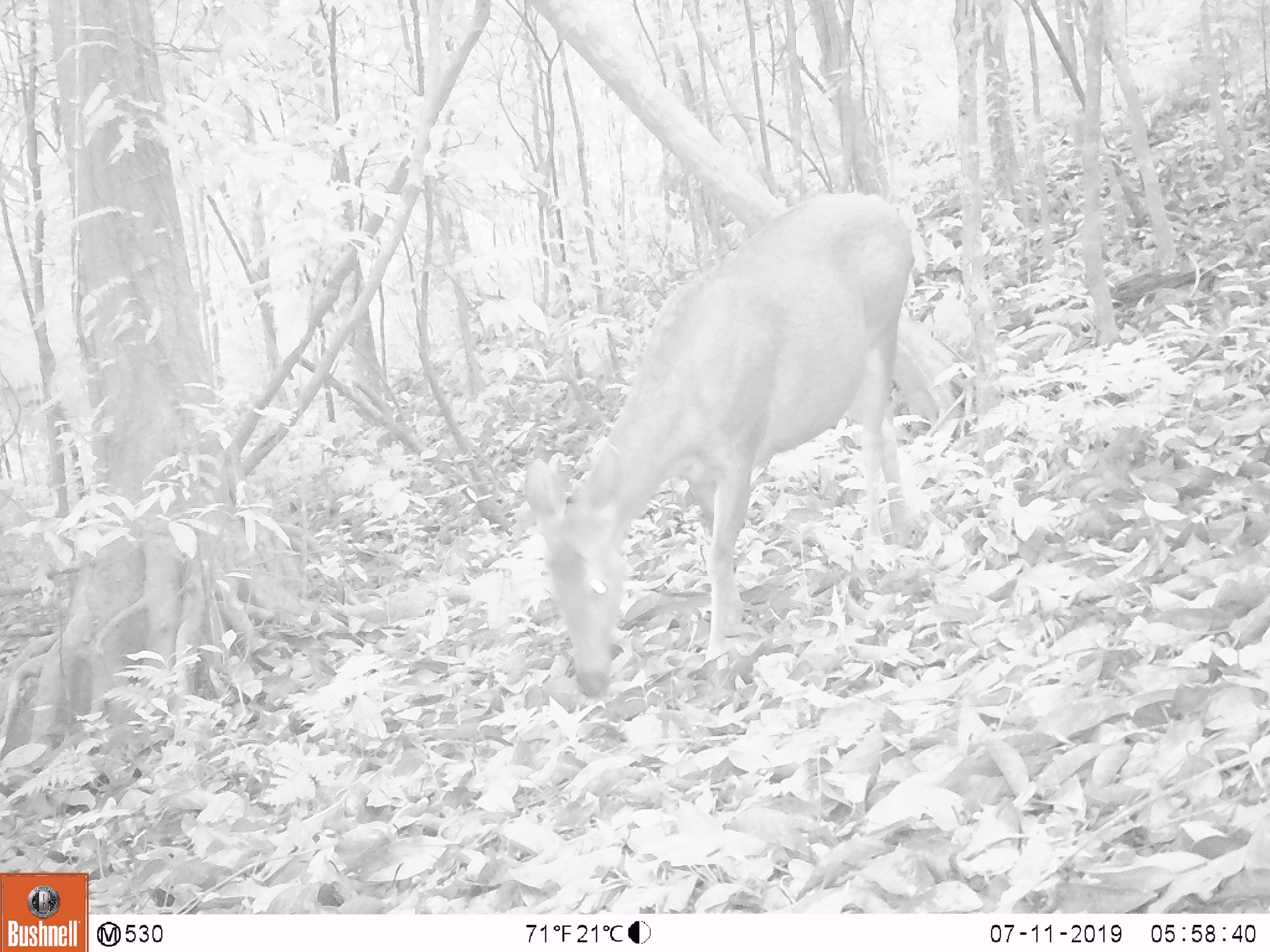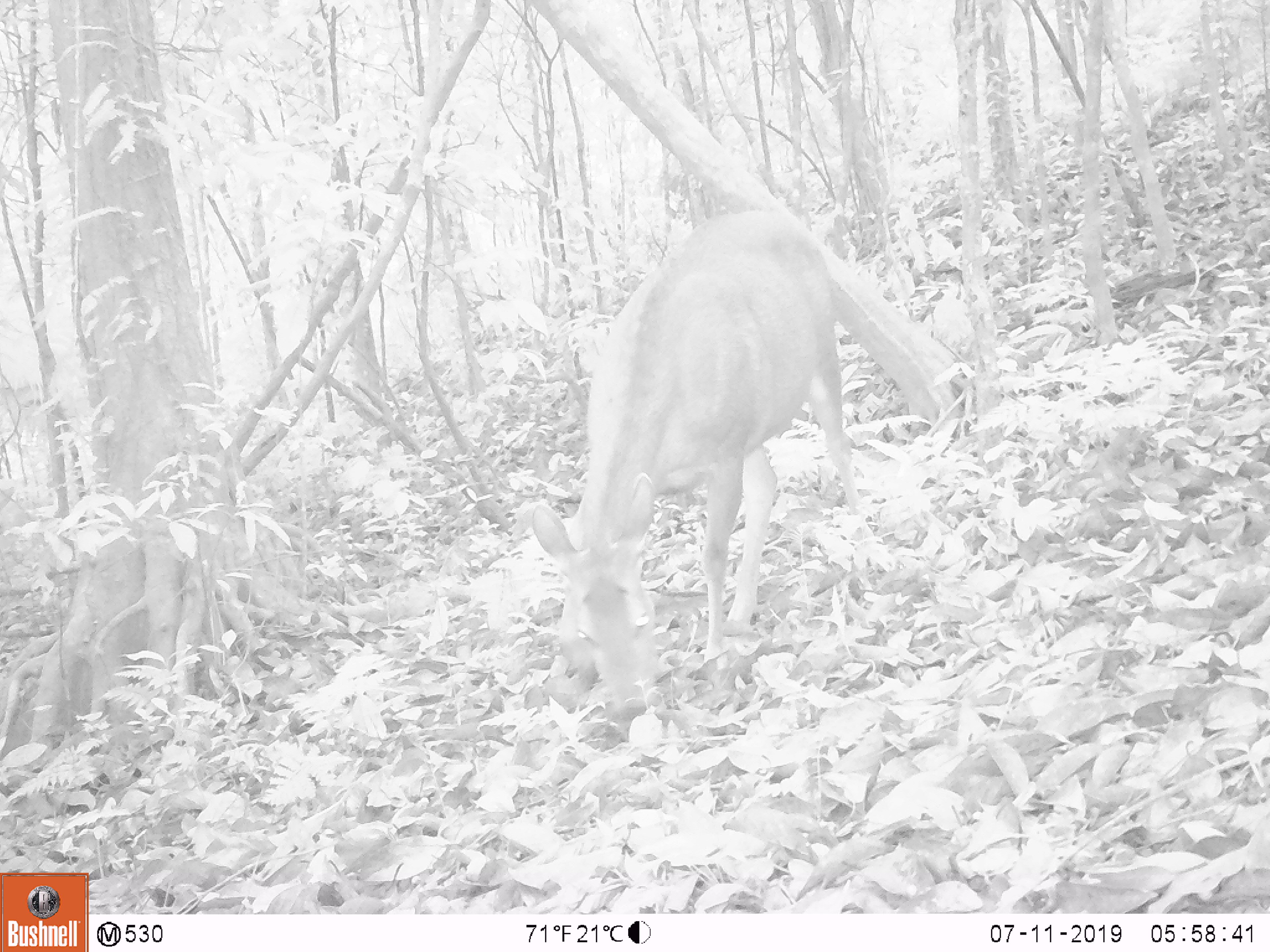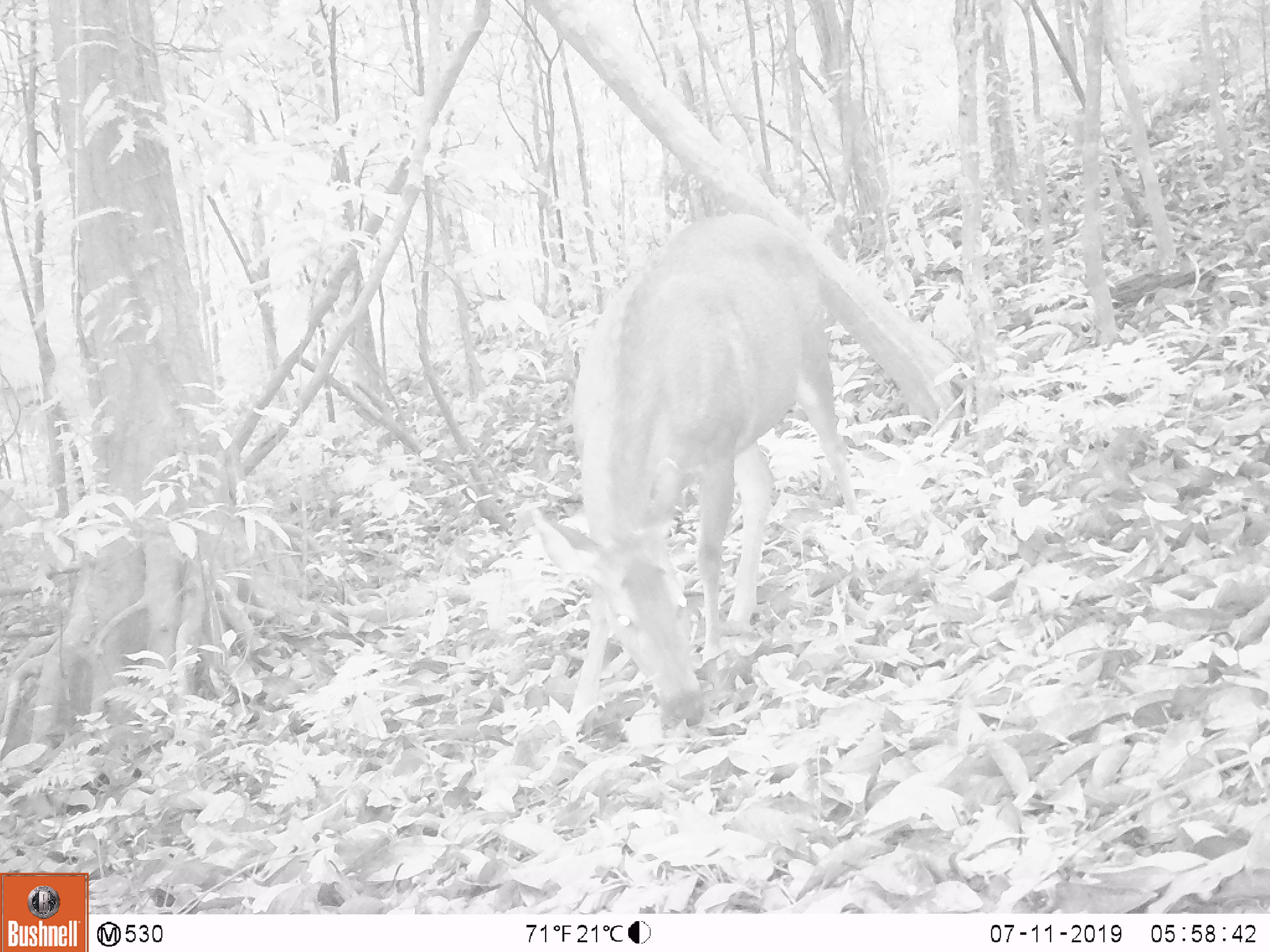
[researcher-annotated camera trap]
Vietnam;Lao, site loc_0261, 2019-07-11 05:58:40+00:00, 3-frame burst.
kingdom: Animalia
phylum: Chordata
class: Mammalia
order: Artiodactyla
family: Cervidae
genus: Rusa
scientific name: Rusa unicolor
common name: sambar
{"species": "sambar (Rusa unicolor)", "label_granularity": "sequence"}